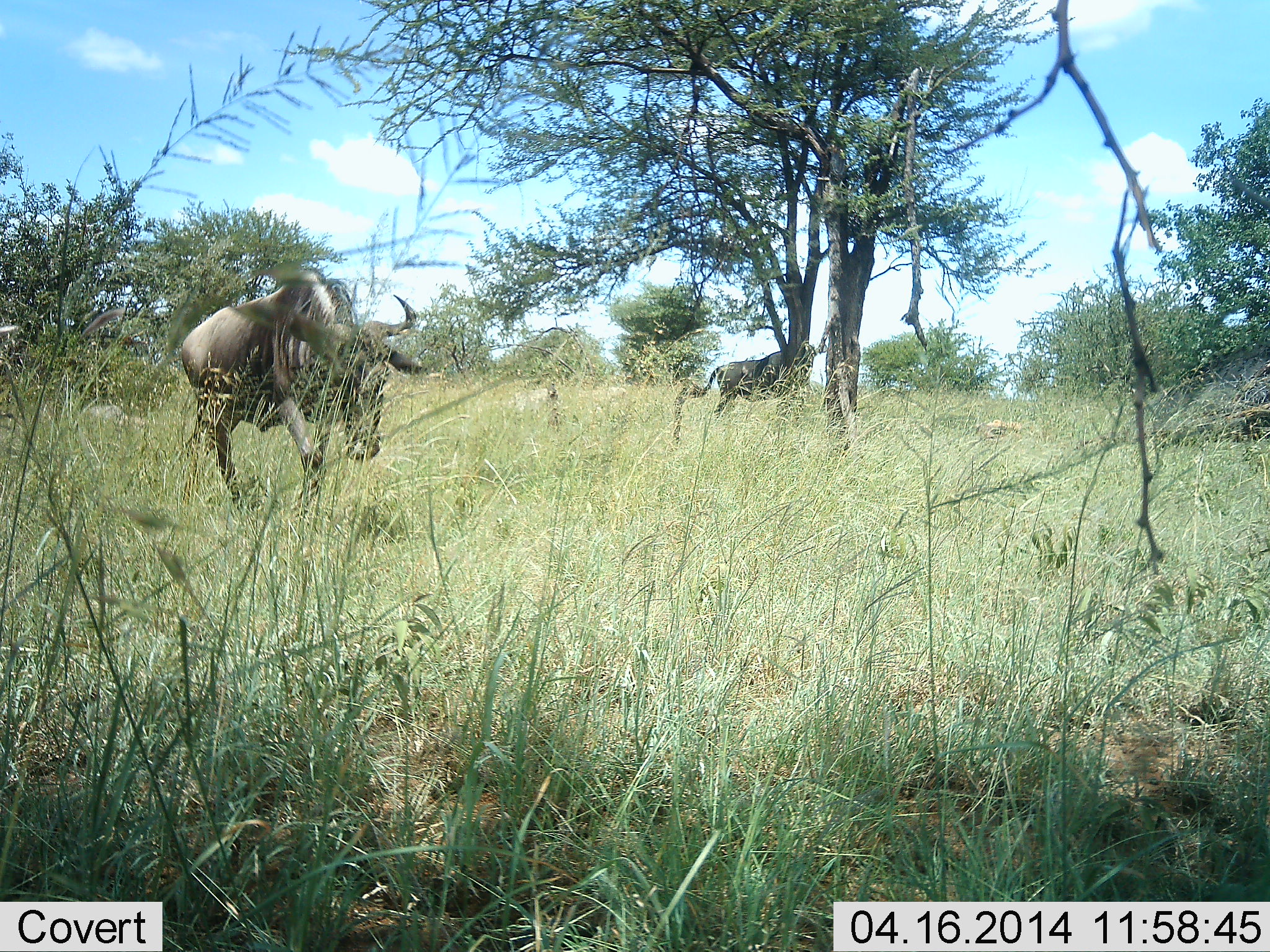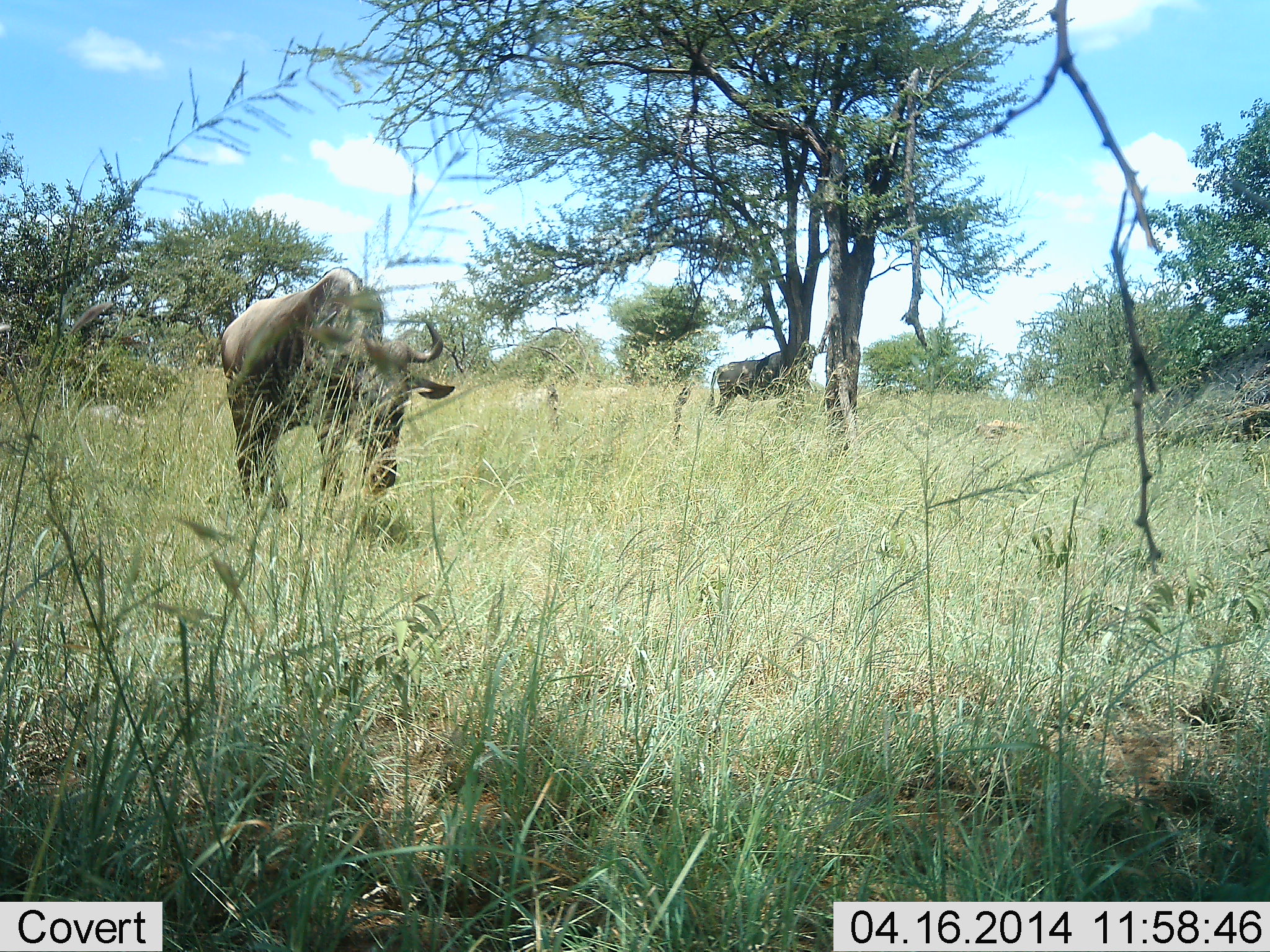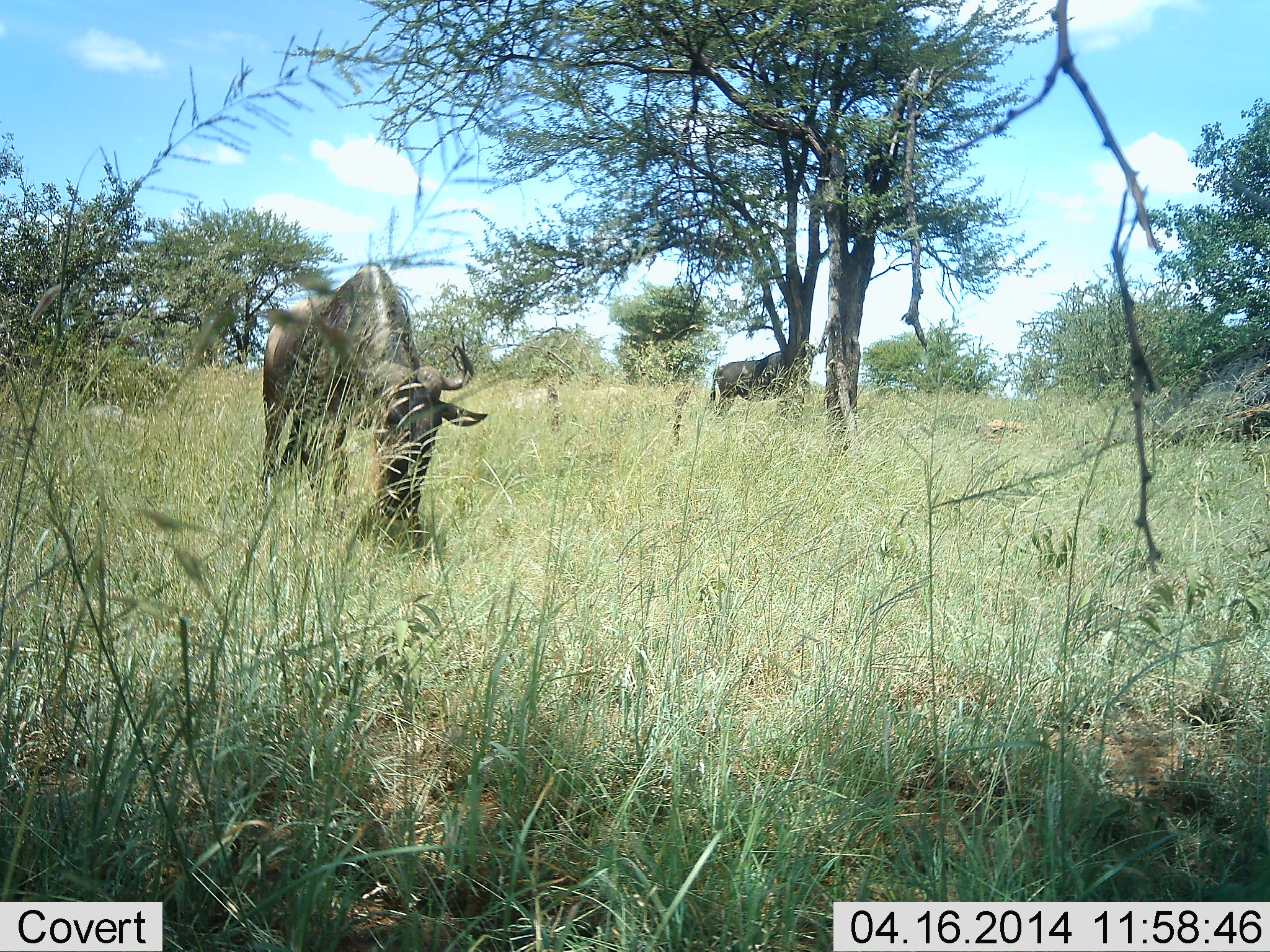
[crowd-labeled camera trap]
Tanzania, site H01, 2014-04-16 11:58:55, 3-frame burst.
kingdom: Animalia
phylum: Chordata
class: Mammalia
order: Artiodactyla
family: Bovidae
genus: Connochaetes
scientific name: Connochaetes taurinus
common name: blue wildebeest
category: wildebeest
Wildebeest (blue wildebeest) (Connochaetes taurinus), count 2. Behavior (volunteer vote fractions): standing 60%, resting 0%, moving 60%, interacting 0%. Young present (vote fraction): 0%. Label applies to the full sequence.